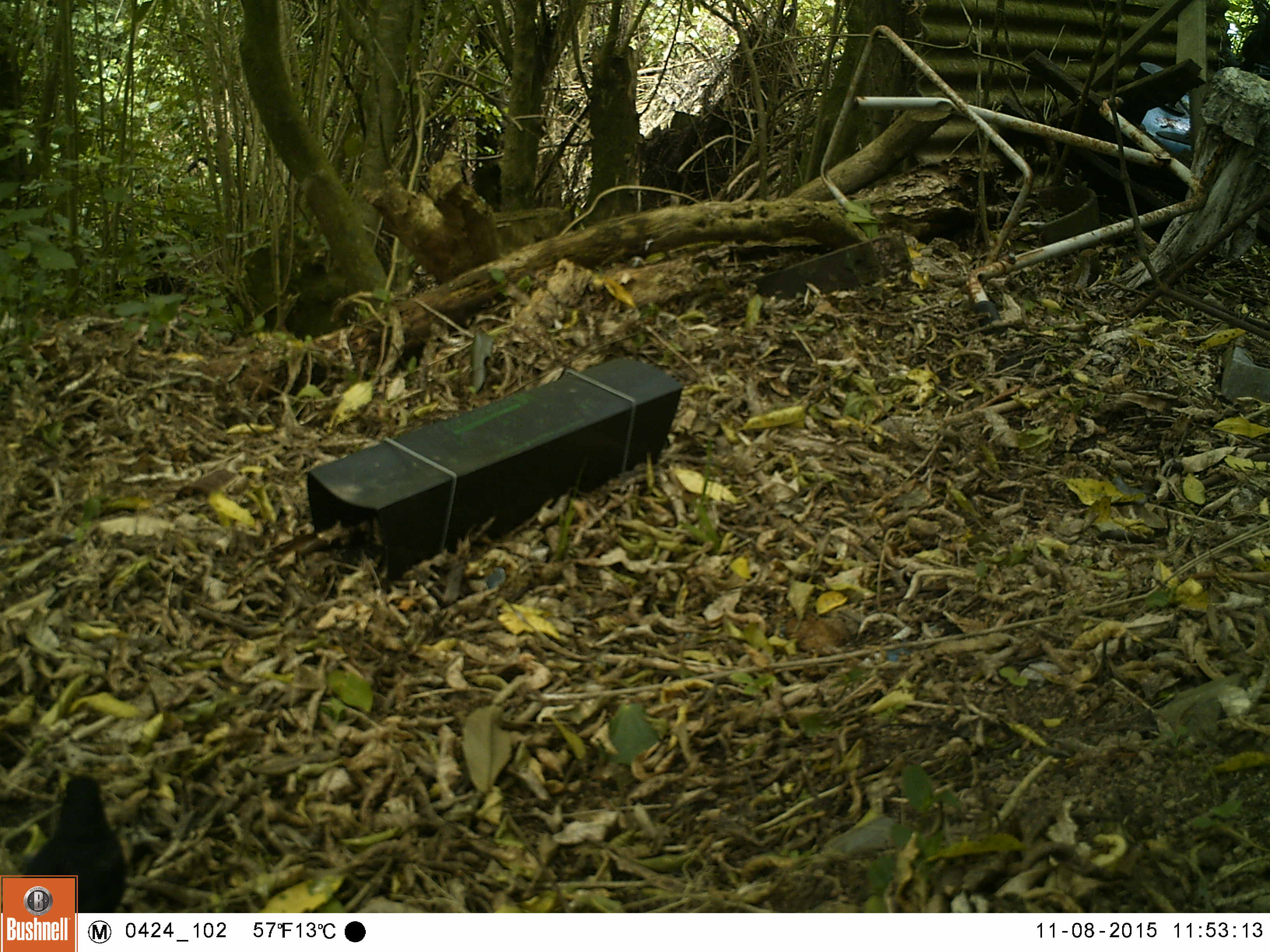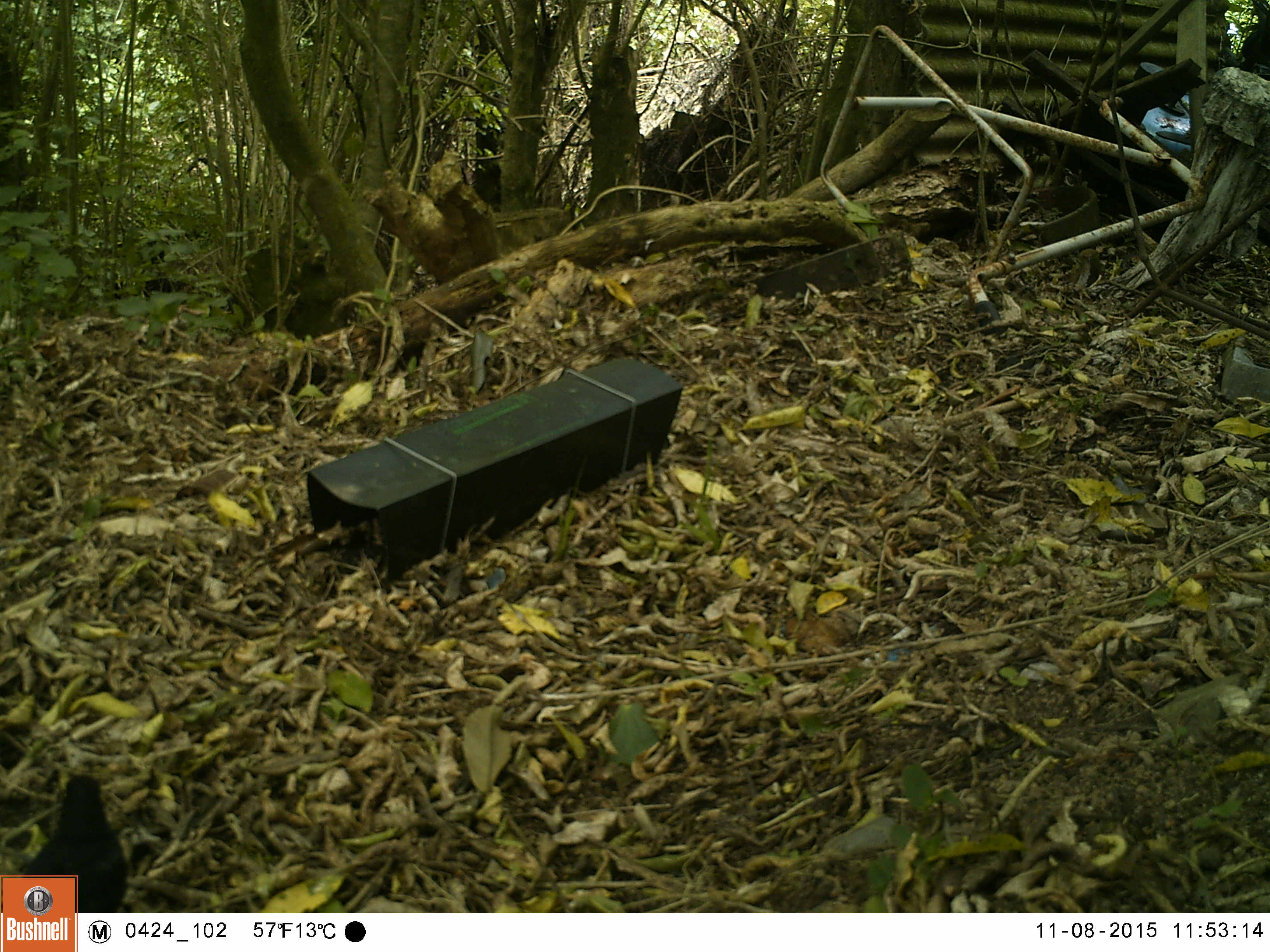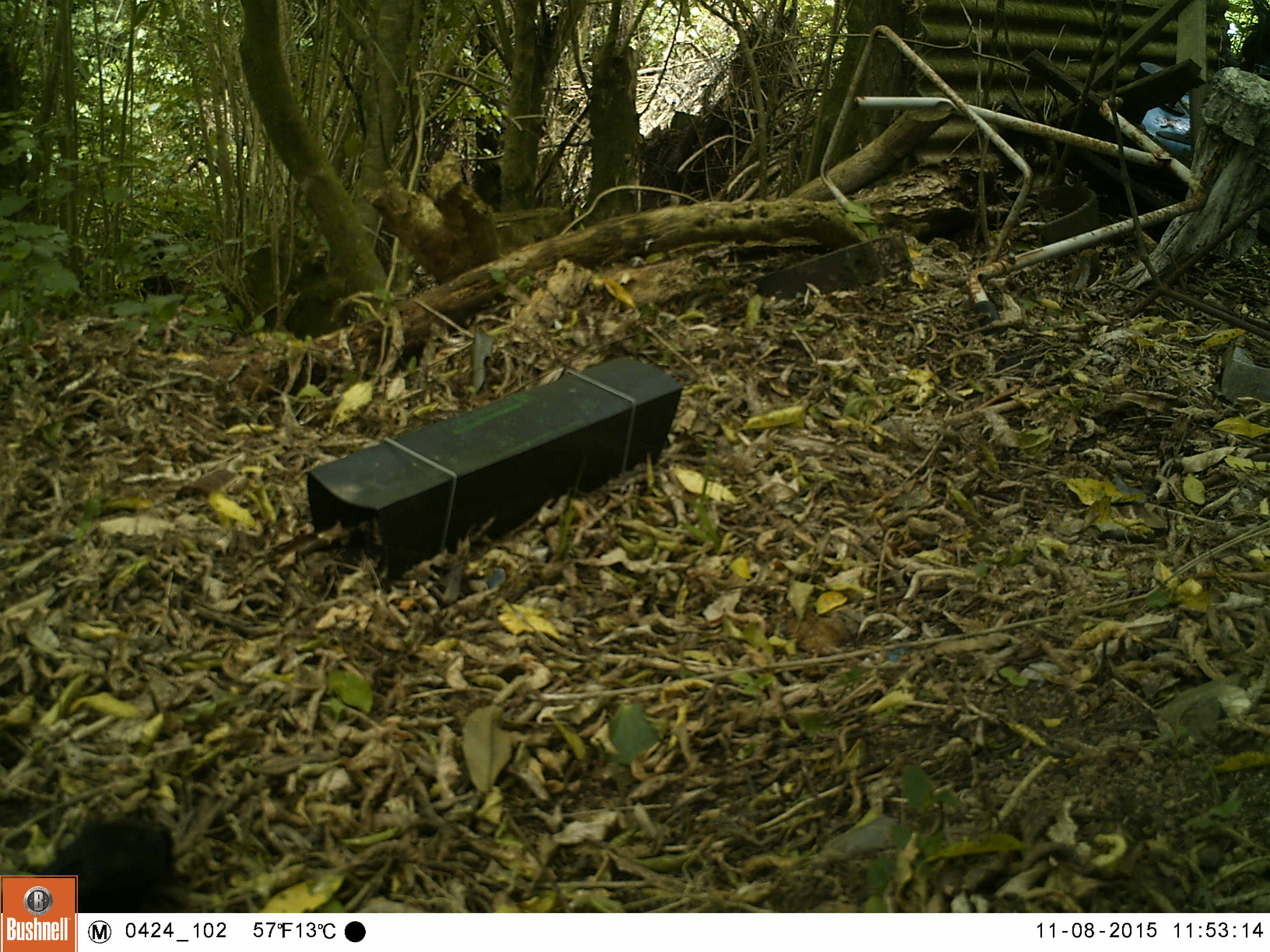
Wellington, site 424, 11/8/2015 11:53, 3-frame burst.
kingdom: Animalia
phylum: Chordata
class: Aves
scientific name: Aves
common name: bird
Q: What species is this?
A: Bird (Aves).